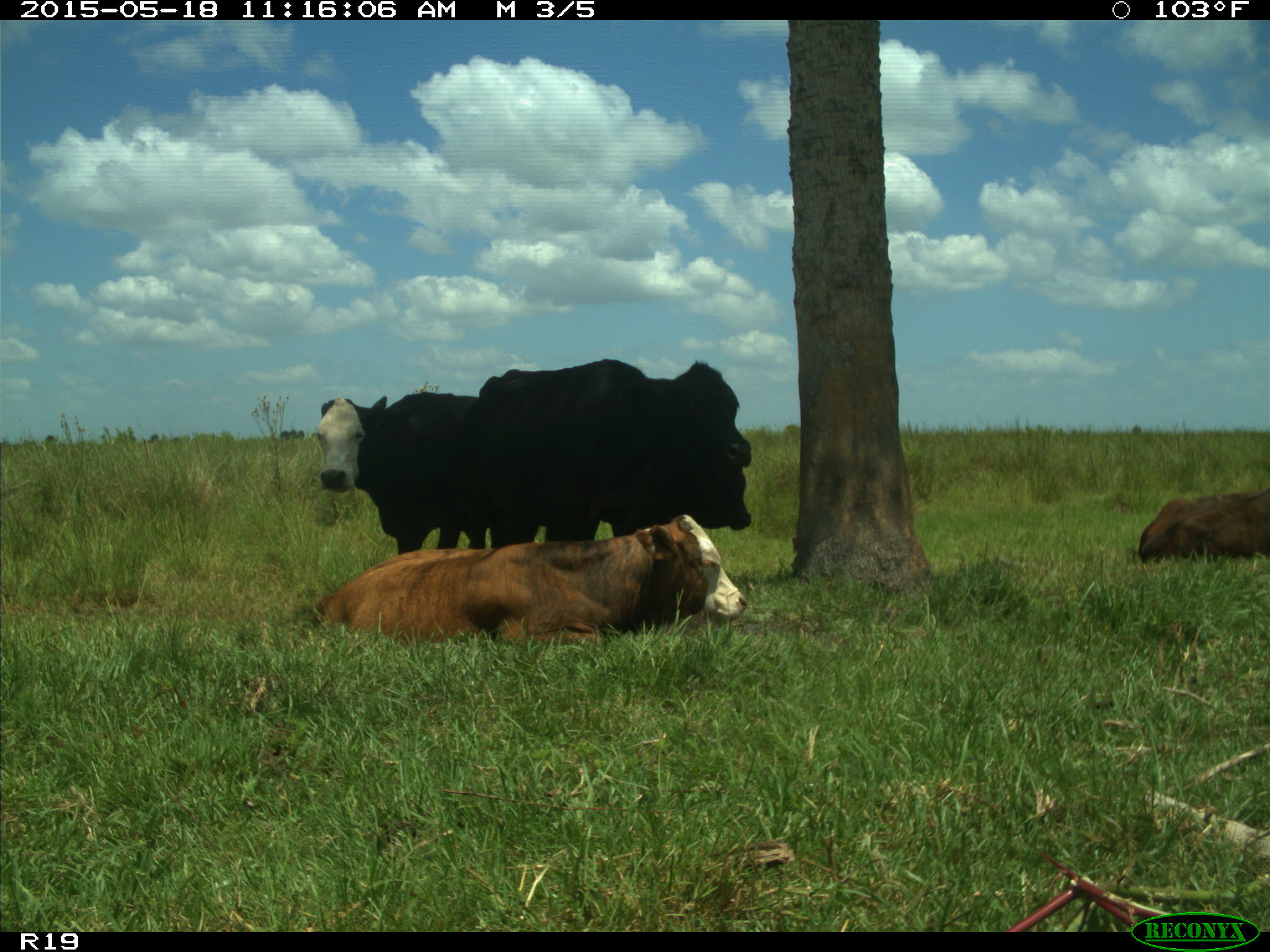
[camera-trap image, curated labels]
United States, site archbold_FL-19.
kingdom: Animalia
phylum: Chordata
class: Mammalia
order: Artiodactyla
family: Bovidae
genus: Bos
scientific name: Bos taurus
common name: domestic cow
Bos taurus (domestic cow).